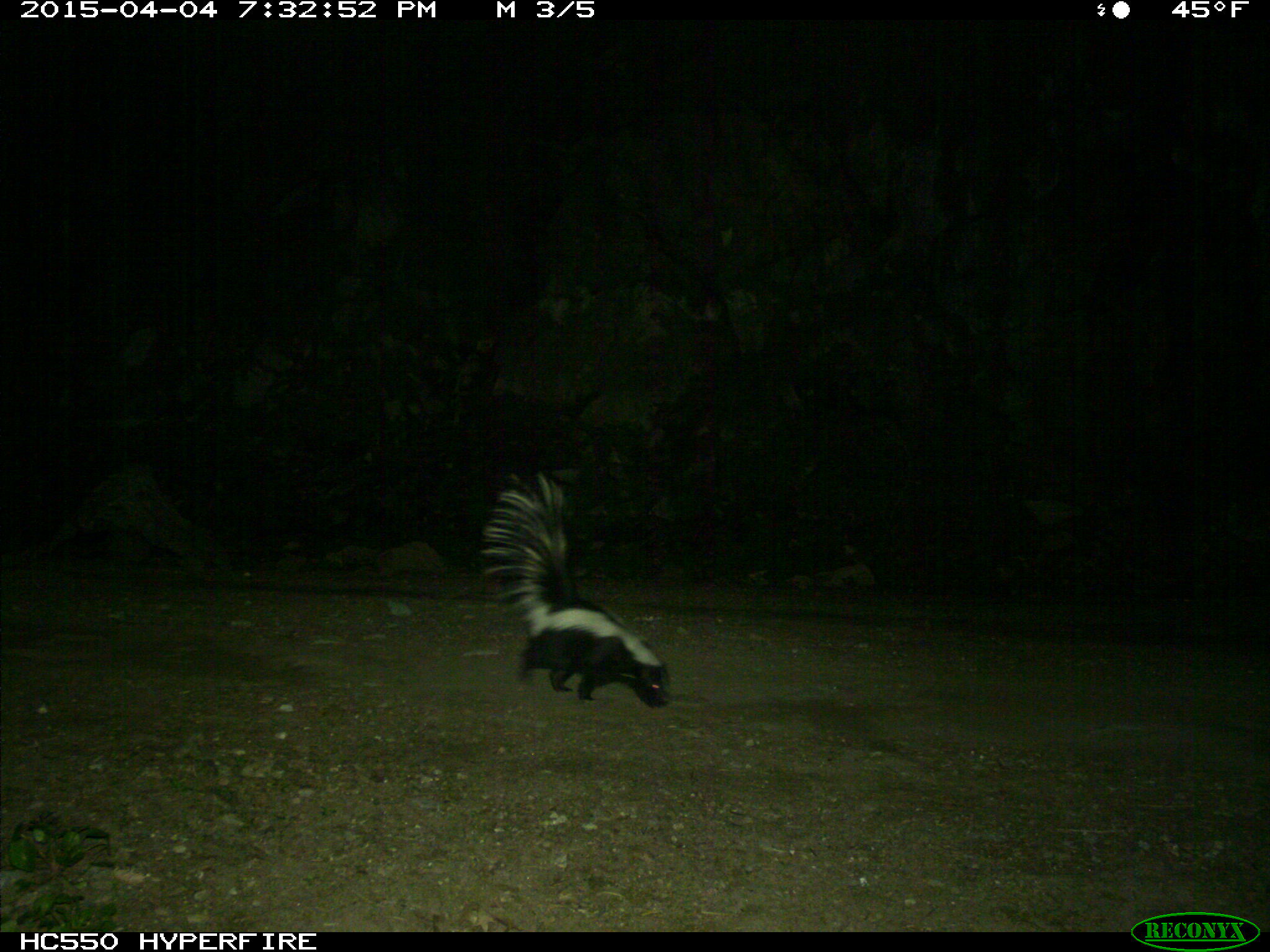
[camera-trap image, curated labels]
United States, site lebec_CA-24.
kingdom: Animalia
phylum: Chordata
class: Mammalia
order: Carnivora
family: Mephitidae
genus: Mephitis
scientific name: Mephitis mephitis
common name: striped skunk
Mephitis mephitis (striped skunk).